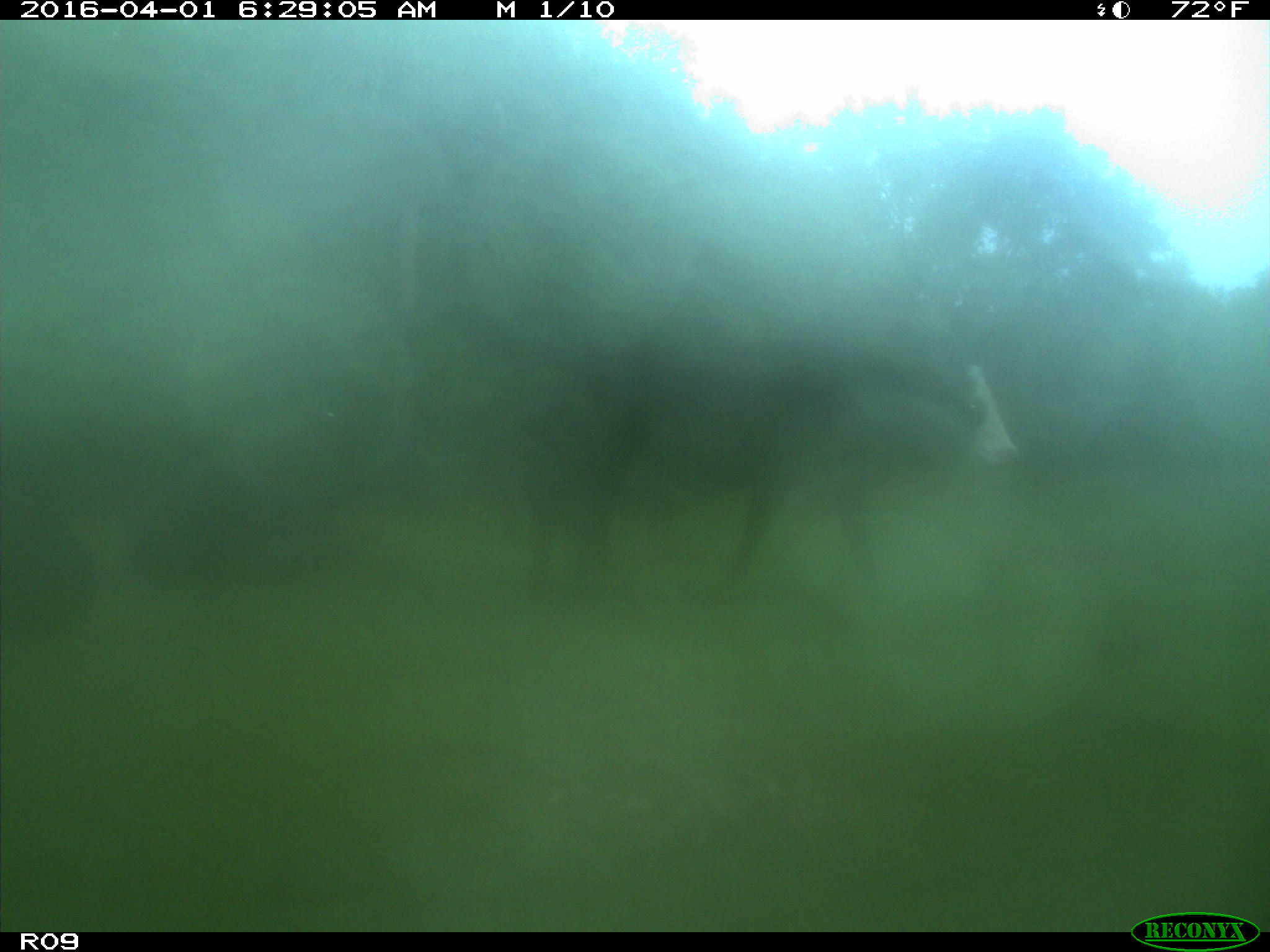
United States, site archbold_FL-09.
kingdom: Animalia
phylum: Chordata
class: Mammalia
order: Artiodactyla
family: Bovidae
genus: Bos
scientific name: Bos taurus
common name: domestic cow